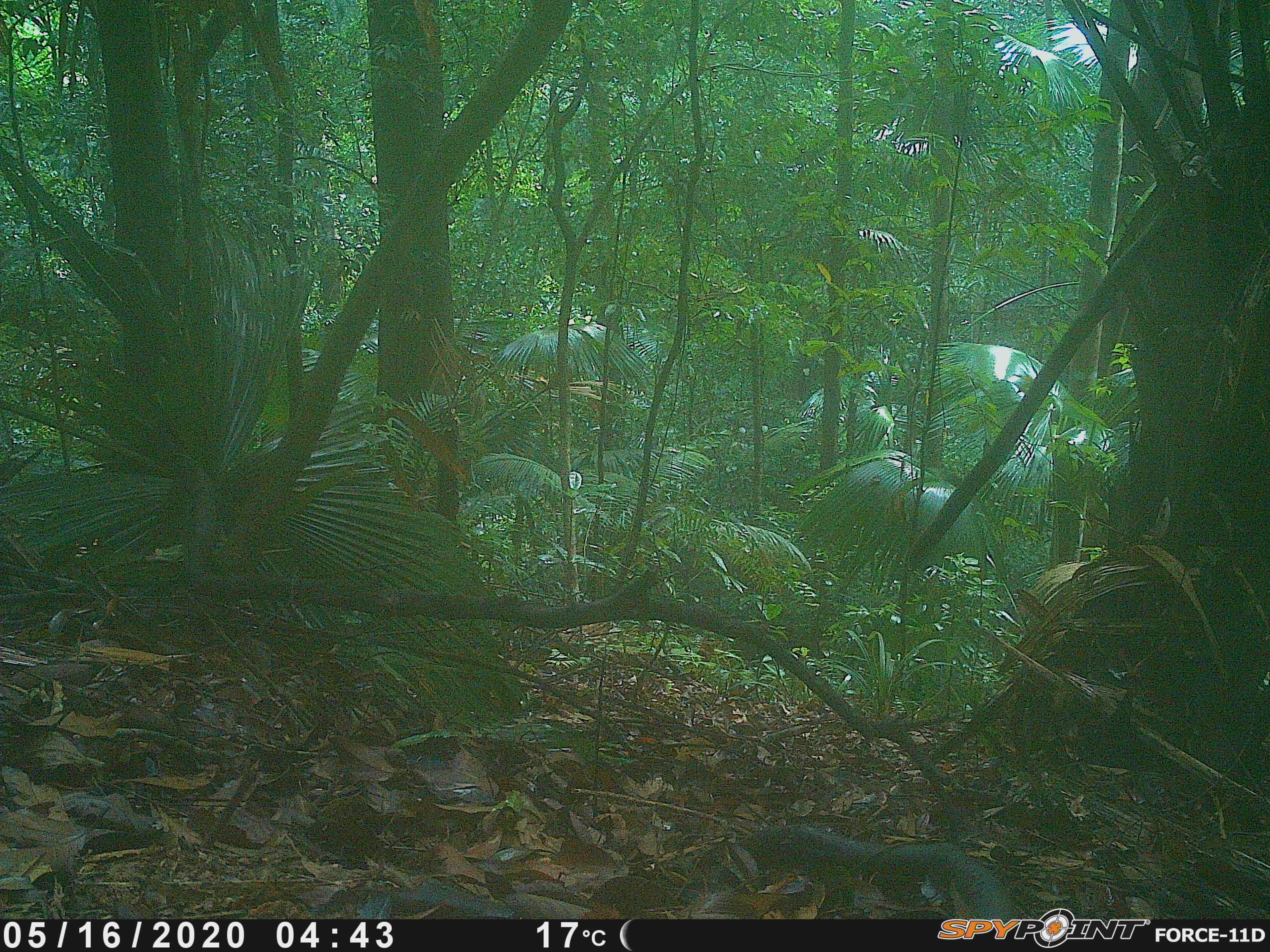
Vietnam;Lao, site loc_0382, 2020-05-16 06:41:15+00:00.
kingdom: Animalia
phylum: Chordata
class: Aves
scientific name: Aves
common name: bird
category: unidentified bird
Unidentified bird (bird) (Aves). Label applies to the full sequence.